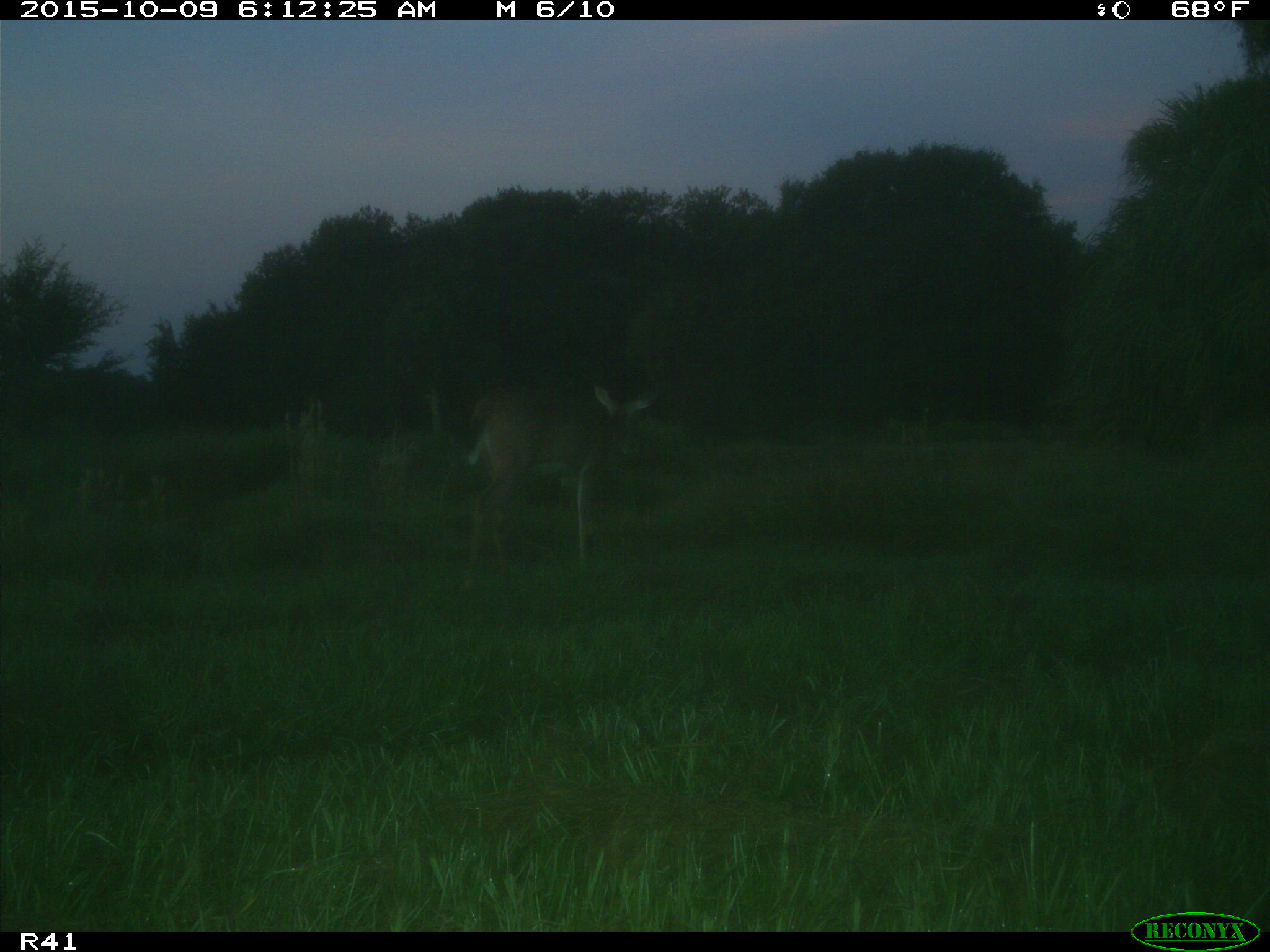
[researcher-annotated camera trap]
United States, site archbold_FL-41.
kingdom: Animalia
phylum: Chordata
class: Mammalia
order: Artiodactyla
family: Cervidae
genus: Odocoileus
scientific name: Odocoileus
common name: deer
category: unidentified deer